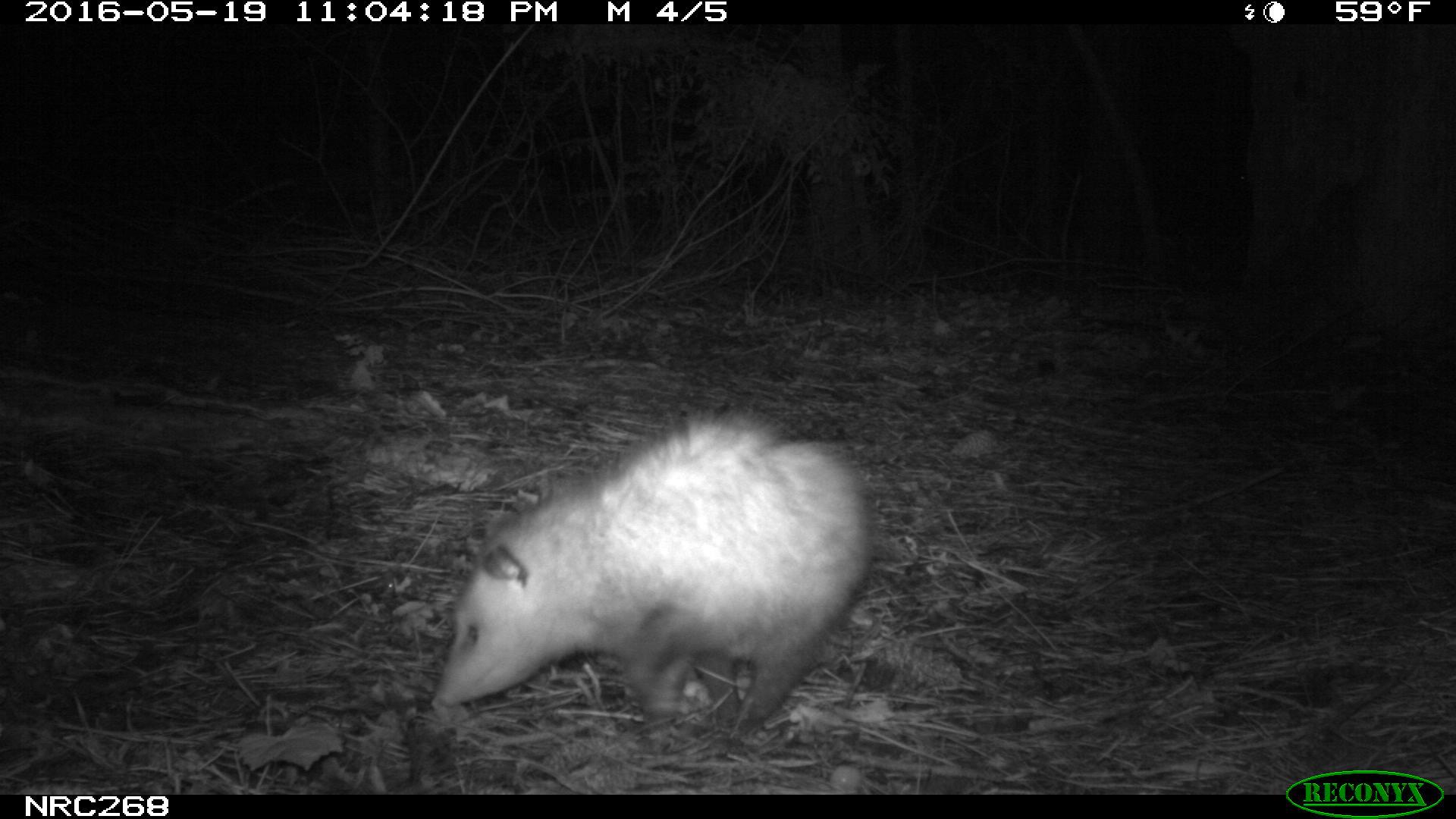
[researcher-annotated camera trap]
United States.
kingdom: Animalia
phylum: Chordata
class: Mammalia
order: Didelphimorphia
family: Didelphidae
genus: Didelphis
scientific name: Didelphis virginiana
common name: virginia opossum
Virginia Opossum (Didelphis virginiana).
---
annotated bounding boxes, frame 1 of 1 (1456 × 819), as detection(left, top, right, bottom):
Virginia Opossum: detection(431, 396, 889, 745)